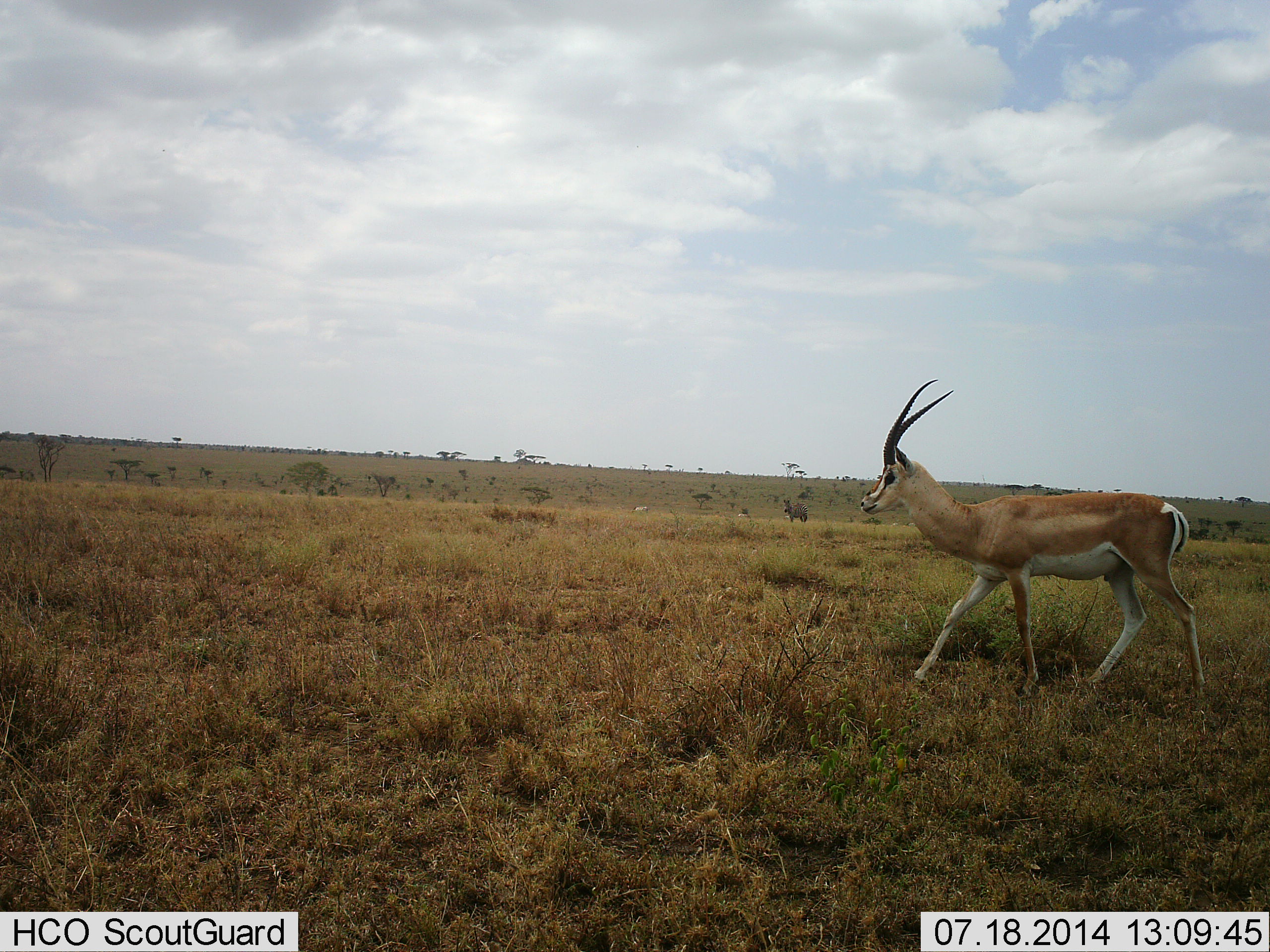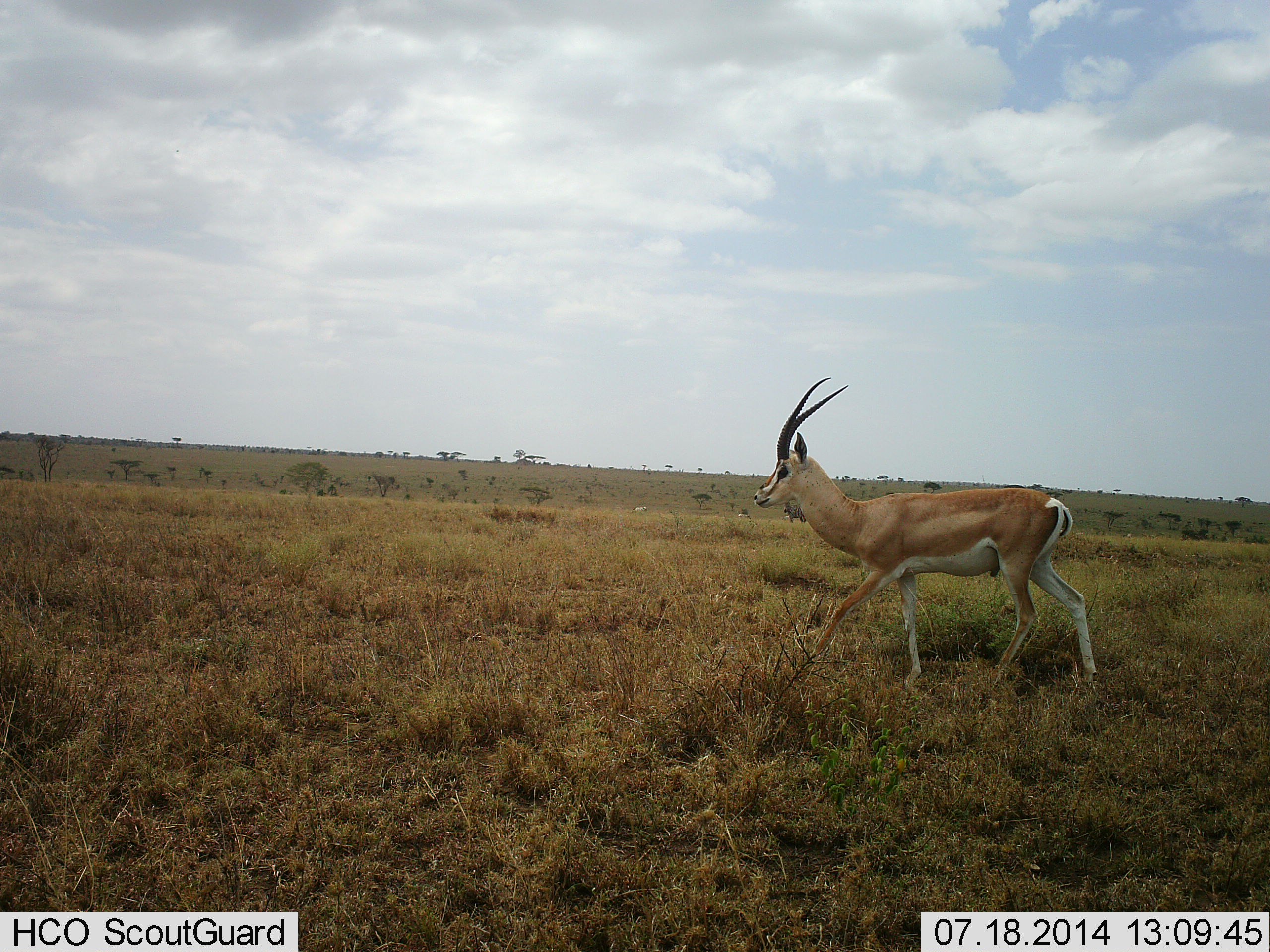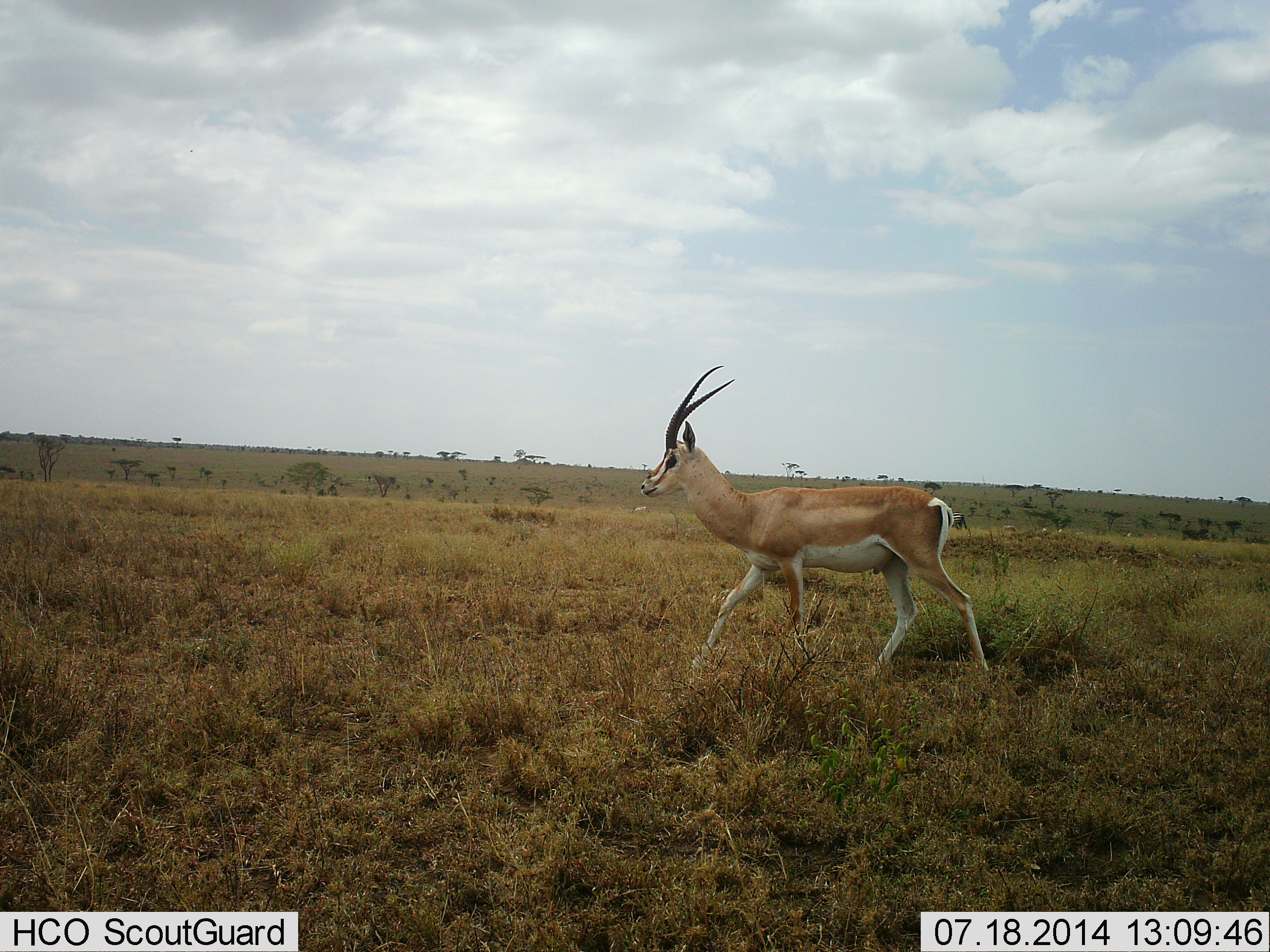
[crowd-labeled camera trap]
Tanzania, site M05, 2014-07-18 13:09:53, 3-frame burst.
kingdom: Animalia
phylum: Chordata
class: Mammalia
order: Artiodactyla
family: Bovidae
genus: Nanger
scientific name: Nanger granti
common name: grant's gazelle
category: gazellegrants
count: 1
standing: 10%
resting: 0%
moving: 100%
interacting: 0%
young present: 0%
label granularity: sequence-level